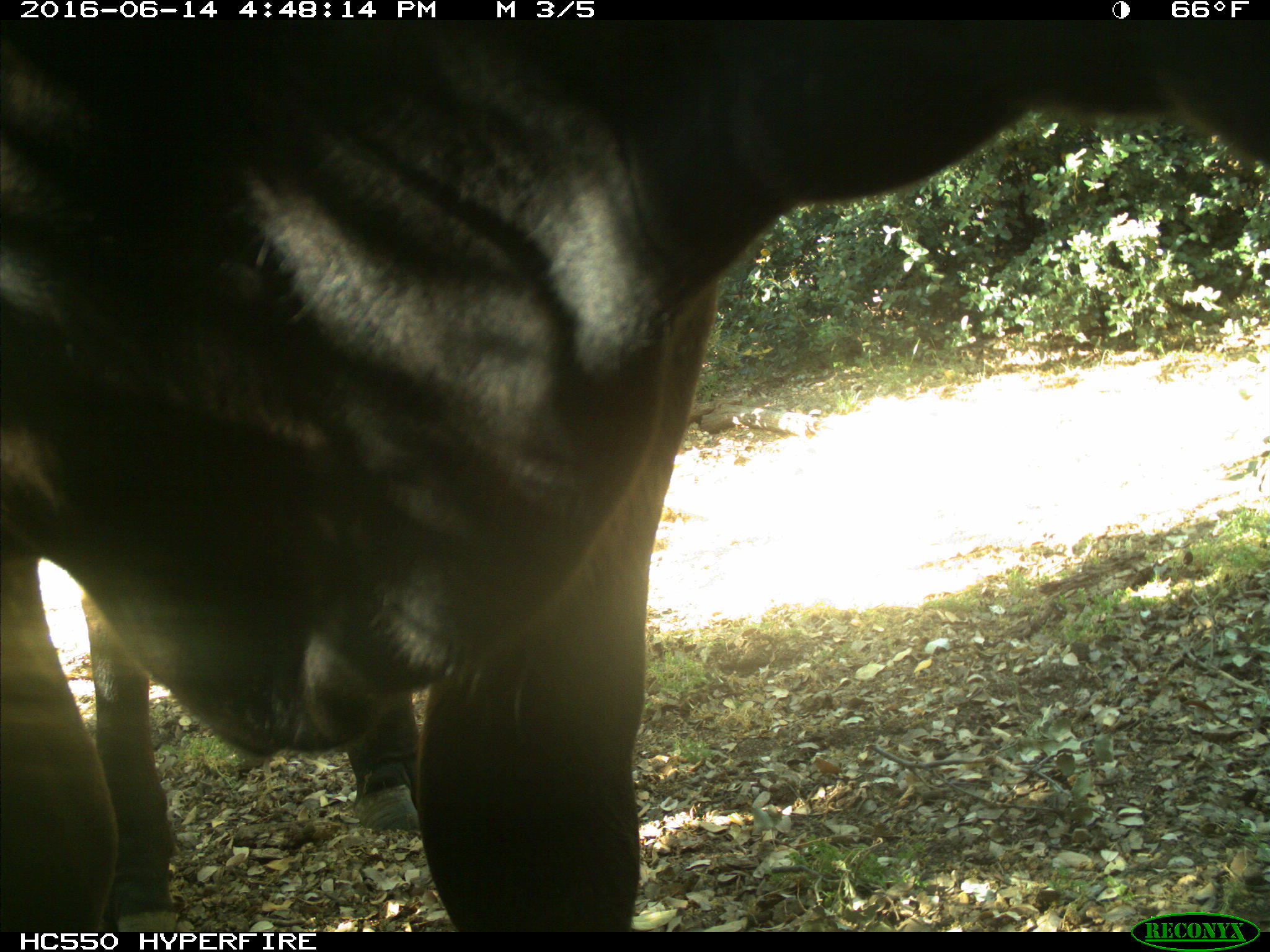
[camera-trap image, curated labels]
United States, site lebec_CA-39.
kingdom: Animalia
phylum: Chordata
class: Mammalia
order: Artiodactyla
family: Bovidae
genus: Bos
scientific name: Bos taurus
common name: domestic cow